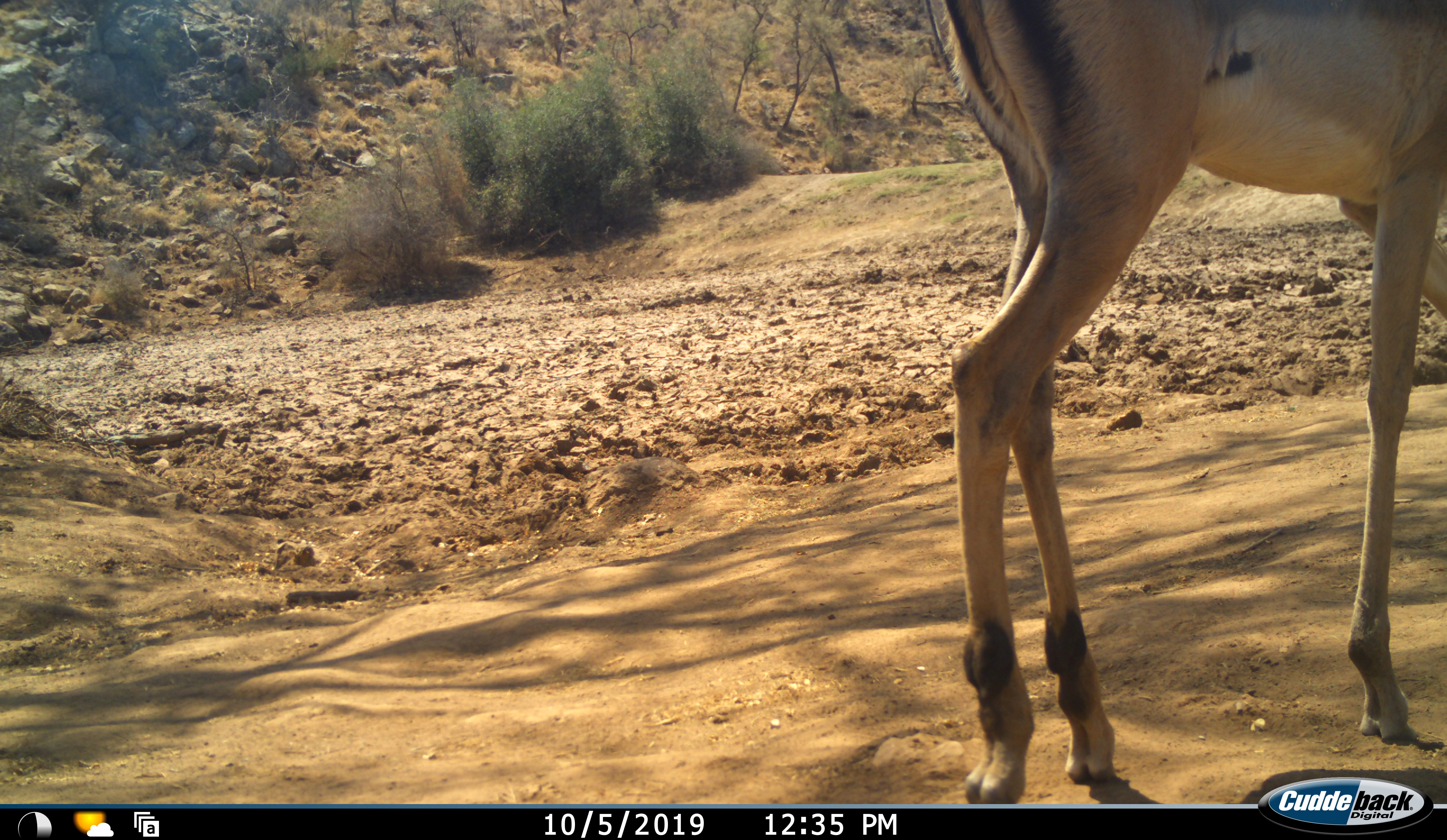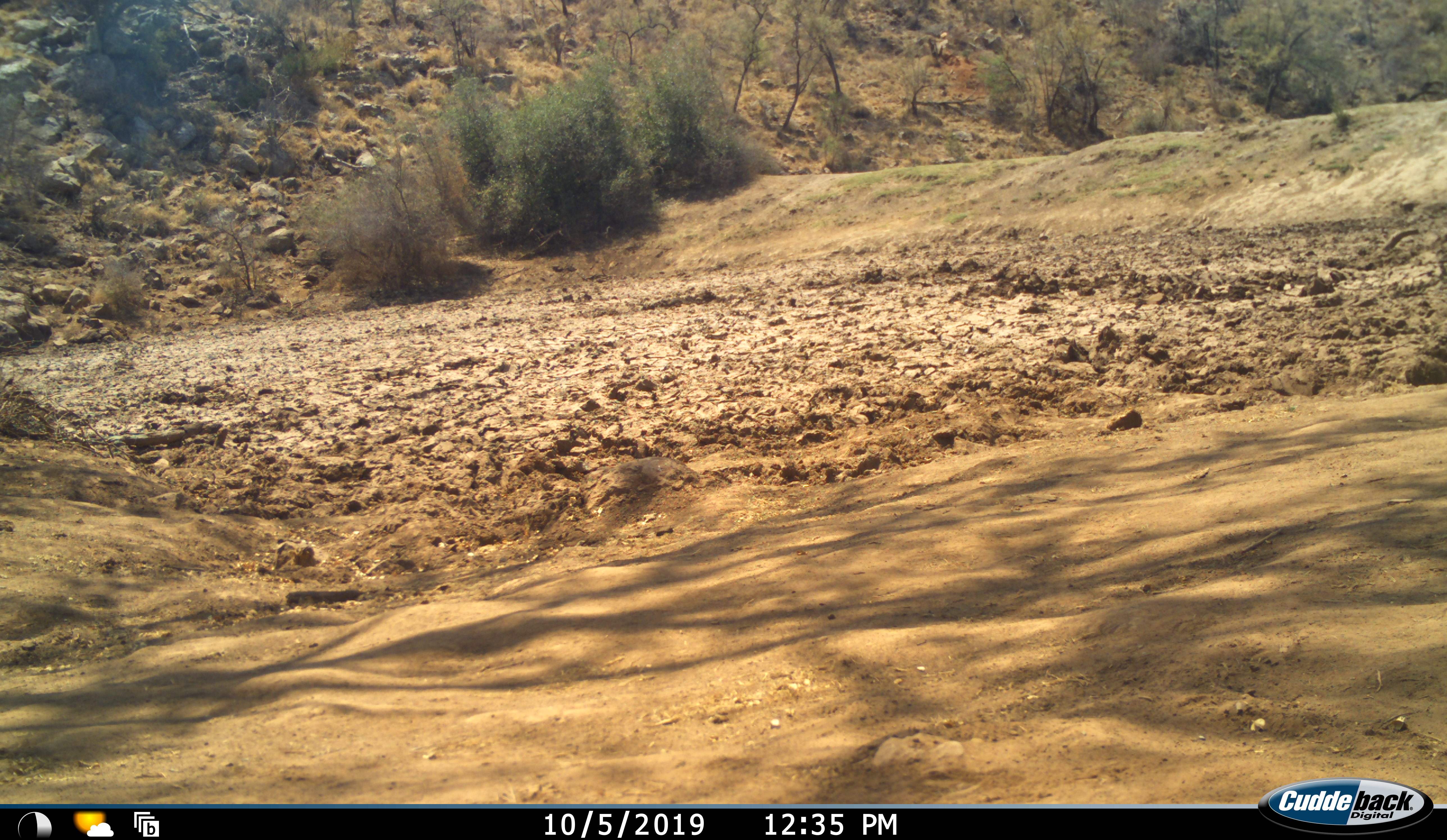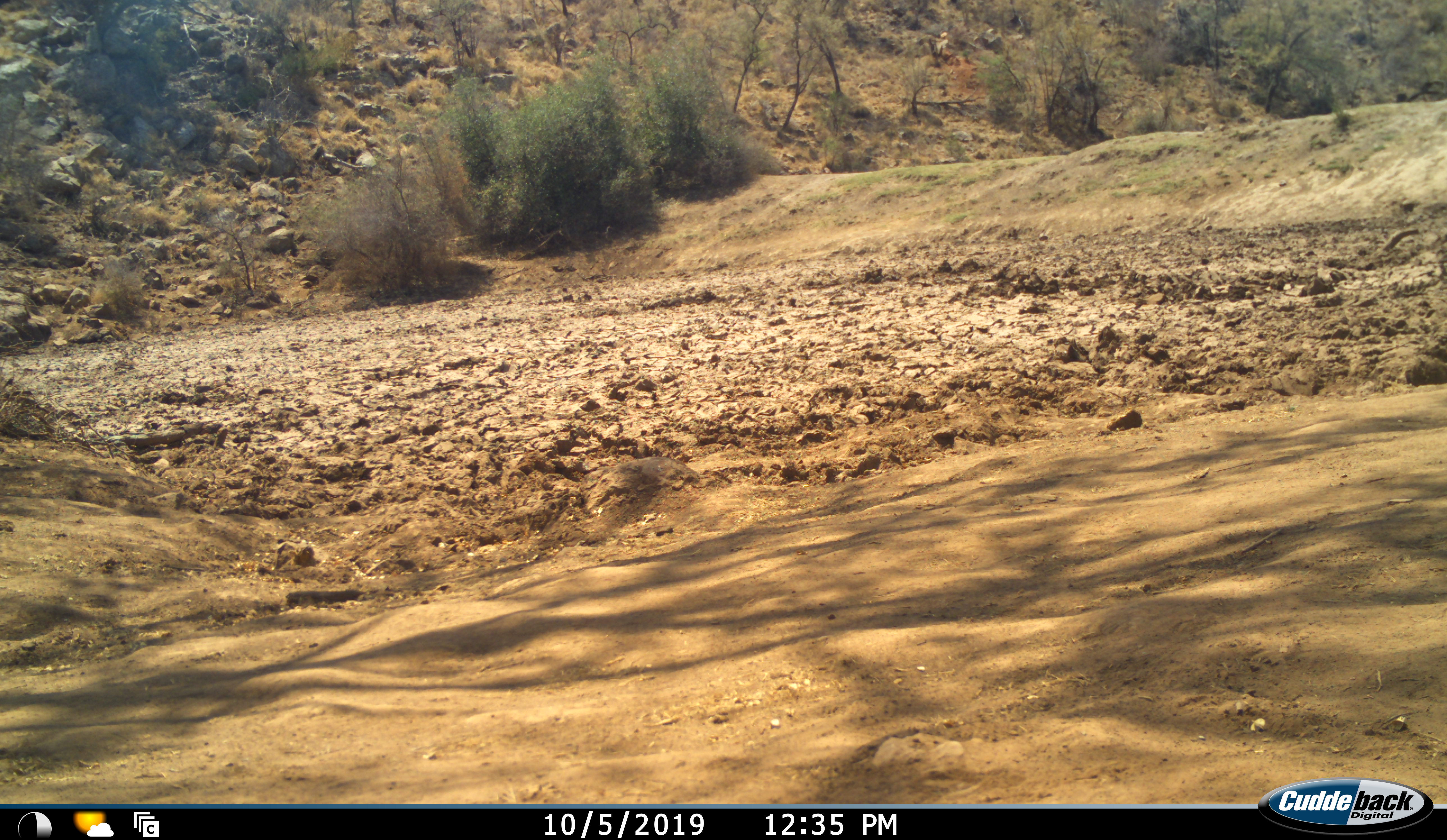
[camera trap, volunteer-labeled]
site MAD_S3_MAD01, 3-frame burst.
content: unidentified animal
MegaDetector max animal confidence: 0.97